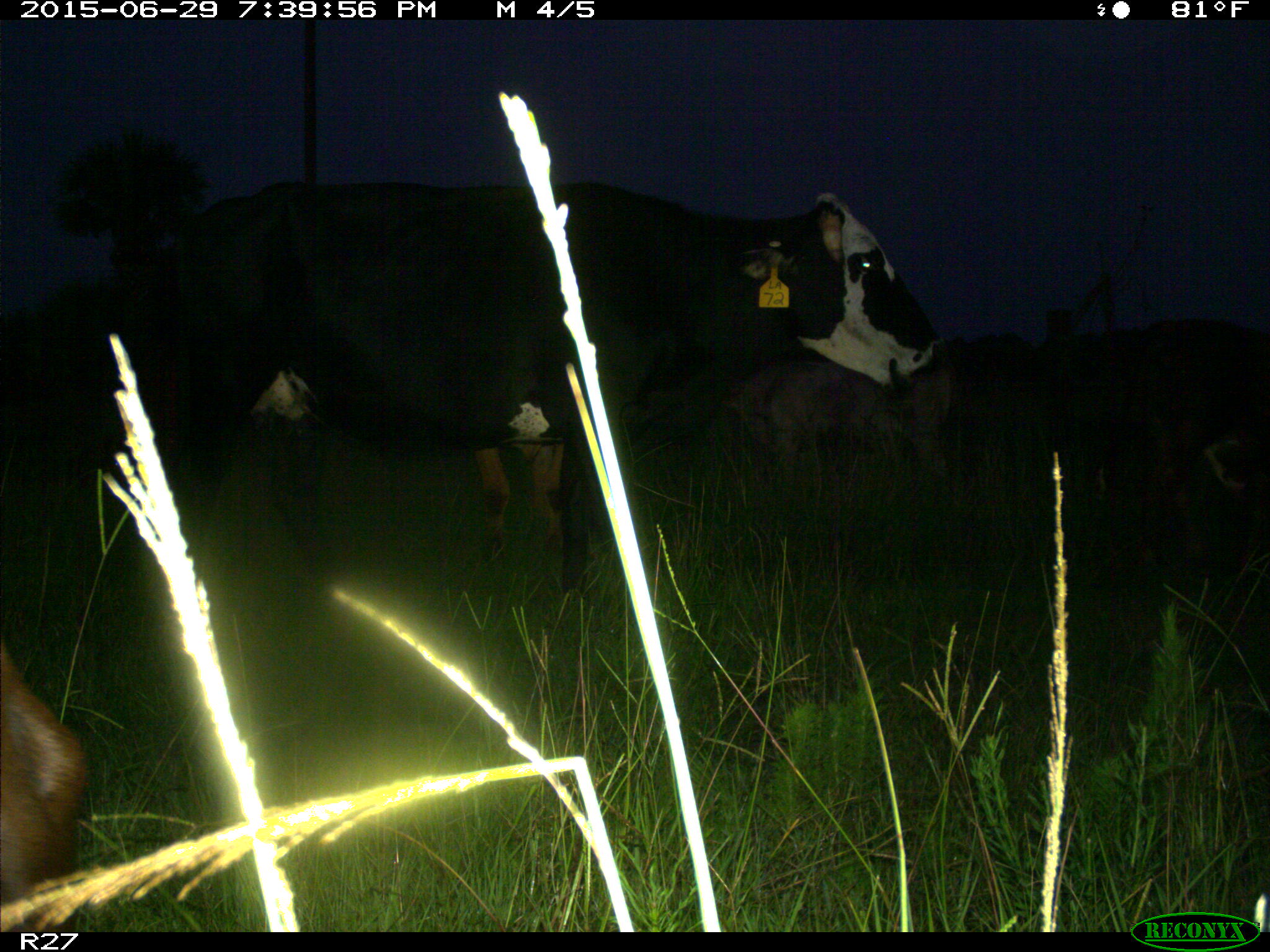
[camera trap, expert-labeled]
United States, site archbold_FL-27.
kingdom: Animalia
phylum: Chordata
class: Mammalia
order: Artiodactyla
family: Bovidae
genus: Bos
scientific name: Bos taurus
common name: domestic cow